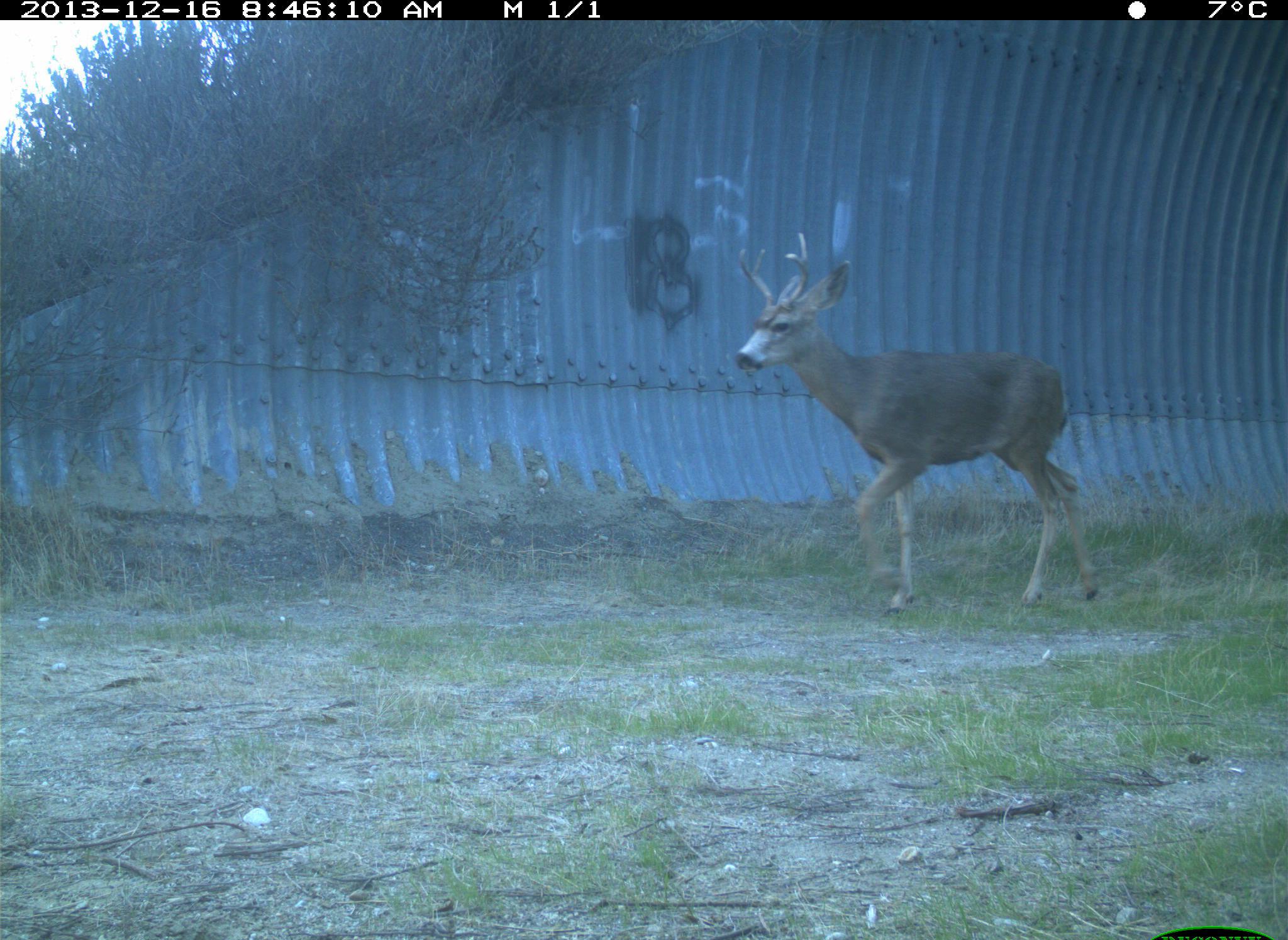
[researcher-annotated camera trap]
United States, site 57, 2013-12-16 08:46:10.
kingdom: Animalia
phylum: Chordata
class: Mammalia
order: Artiodactyla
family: Cervidae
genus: Odocoileus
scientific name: Odocoileus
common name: deer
Deer (Odocoileus).